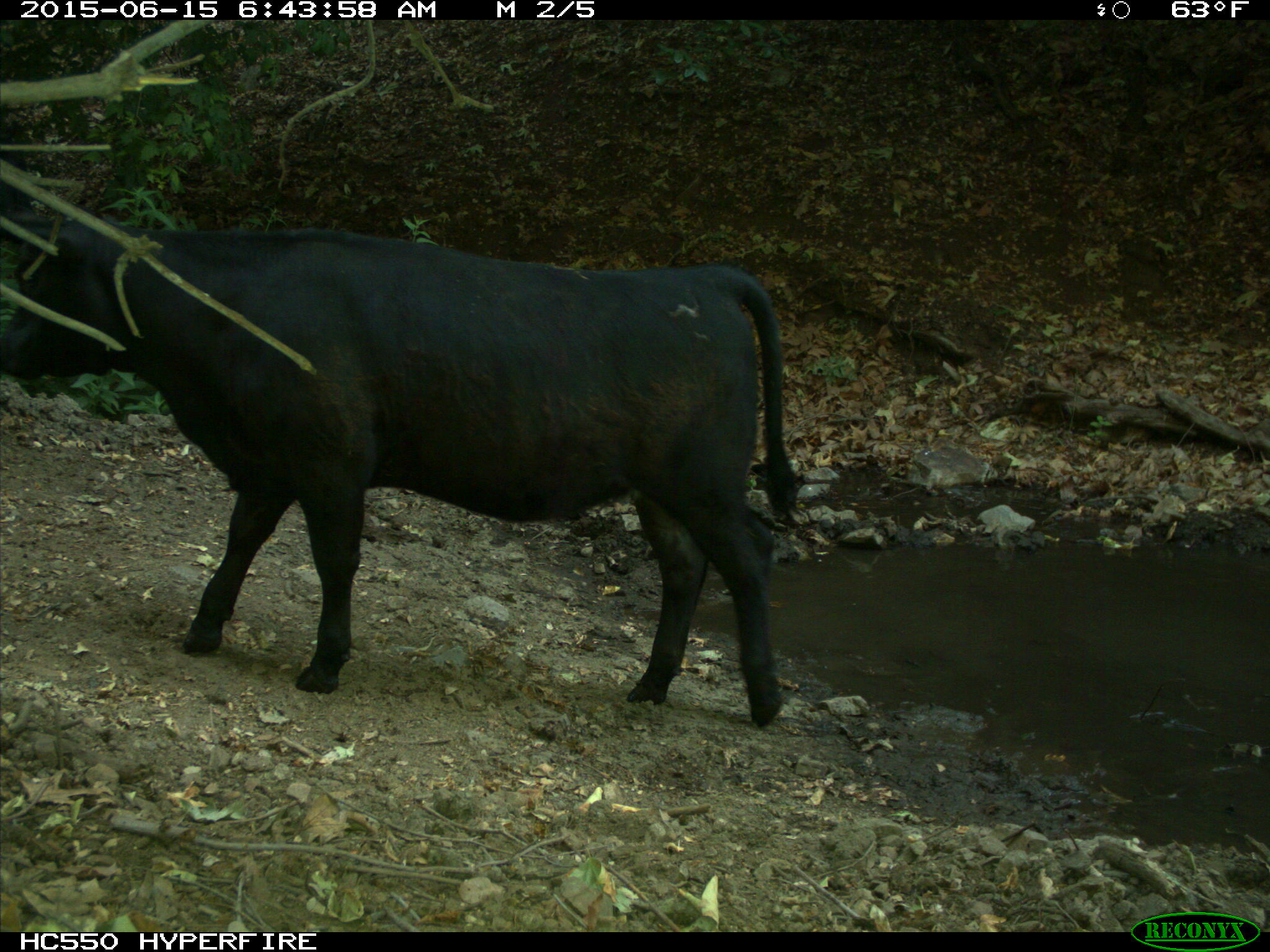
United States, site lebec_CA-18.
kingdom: Animalia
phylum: Chordata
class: Mammalia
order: Artiodactyla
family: Bovidae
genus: Bos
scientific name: Bos taurus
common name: domestic cow